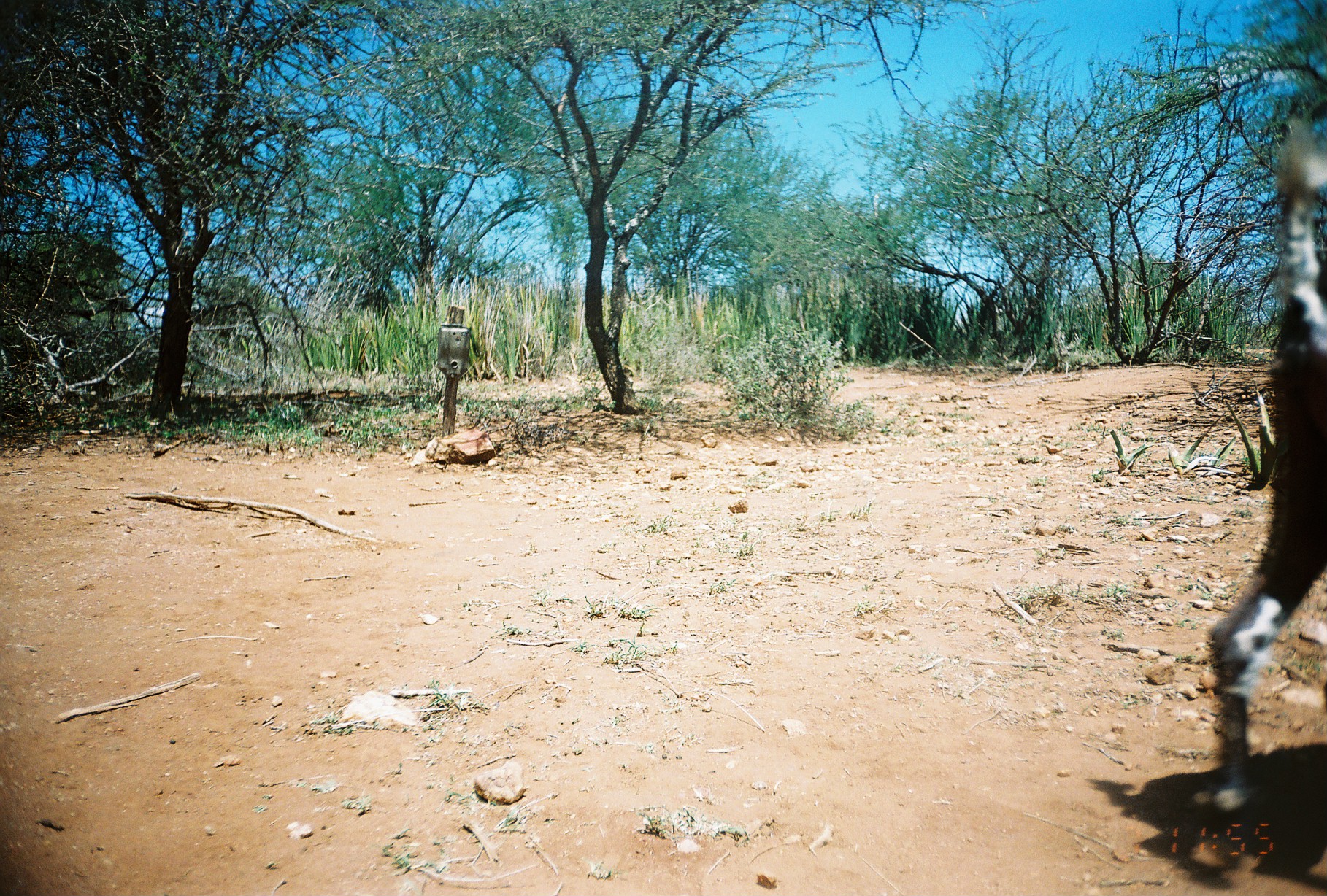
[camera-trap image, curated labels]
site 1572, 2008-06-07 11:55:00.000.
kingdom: Animalia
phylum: Chordata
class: Mammalia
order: Artiodactyla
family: Bovidae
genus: Capra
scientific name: Capra aegagrus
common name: wild goat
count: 1